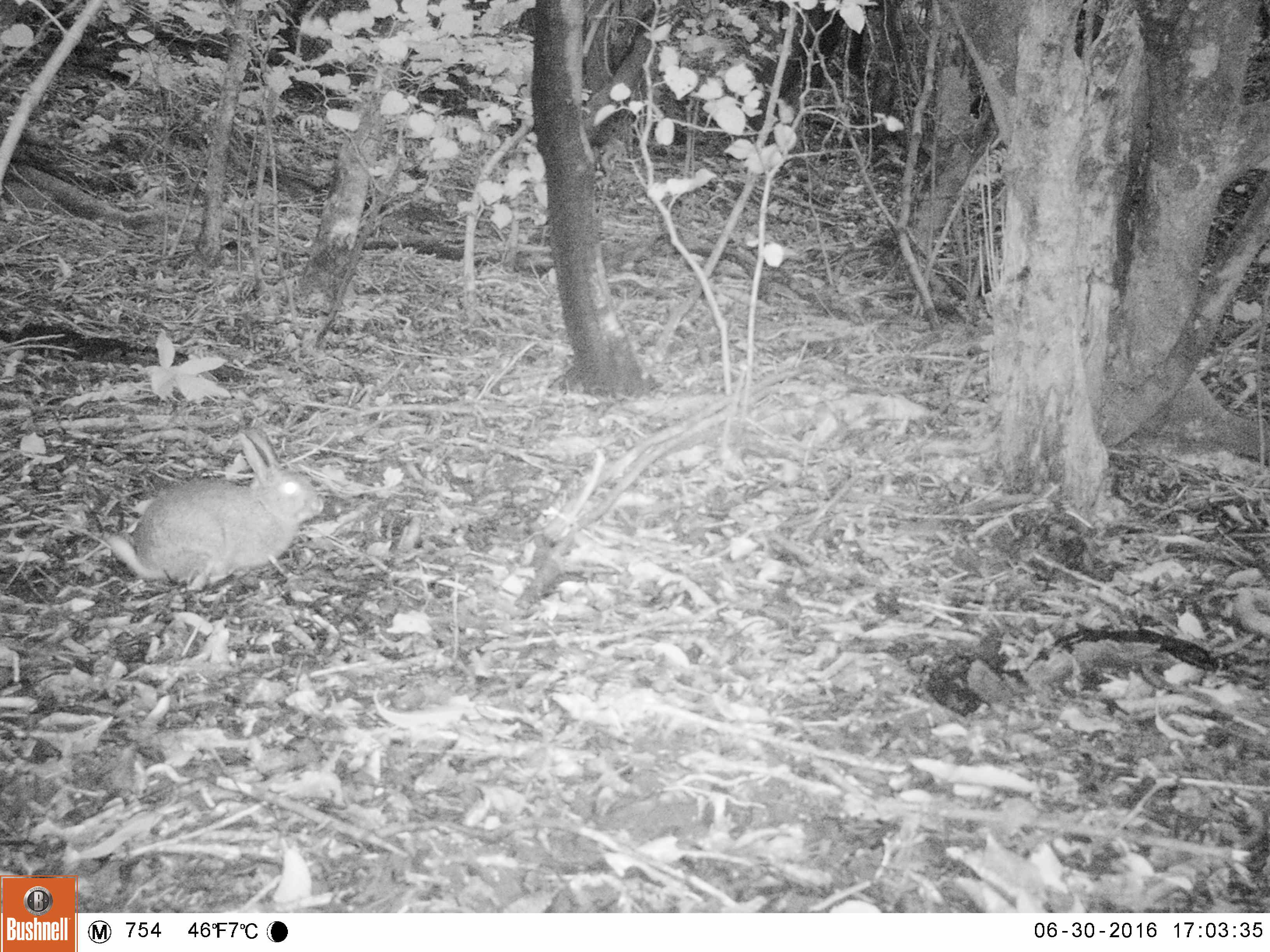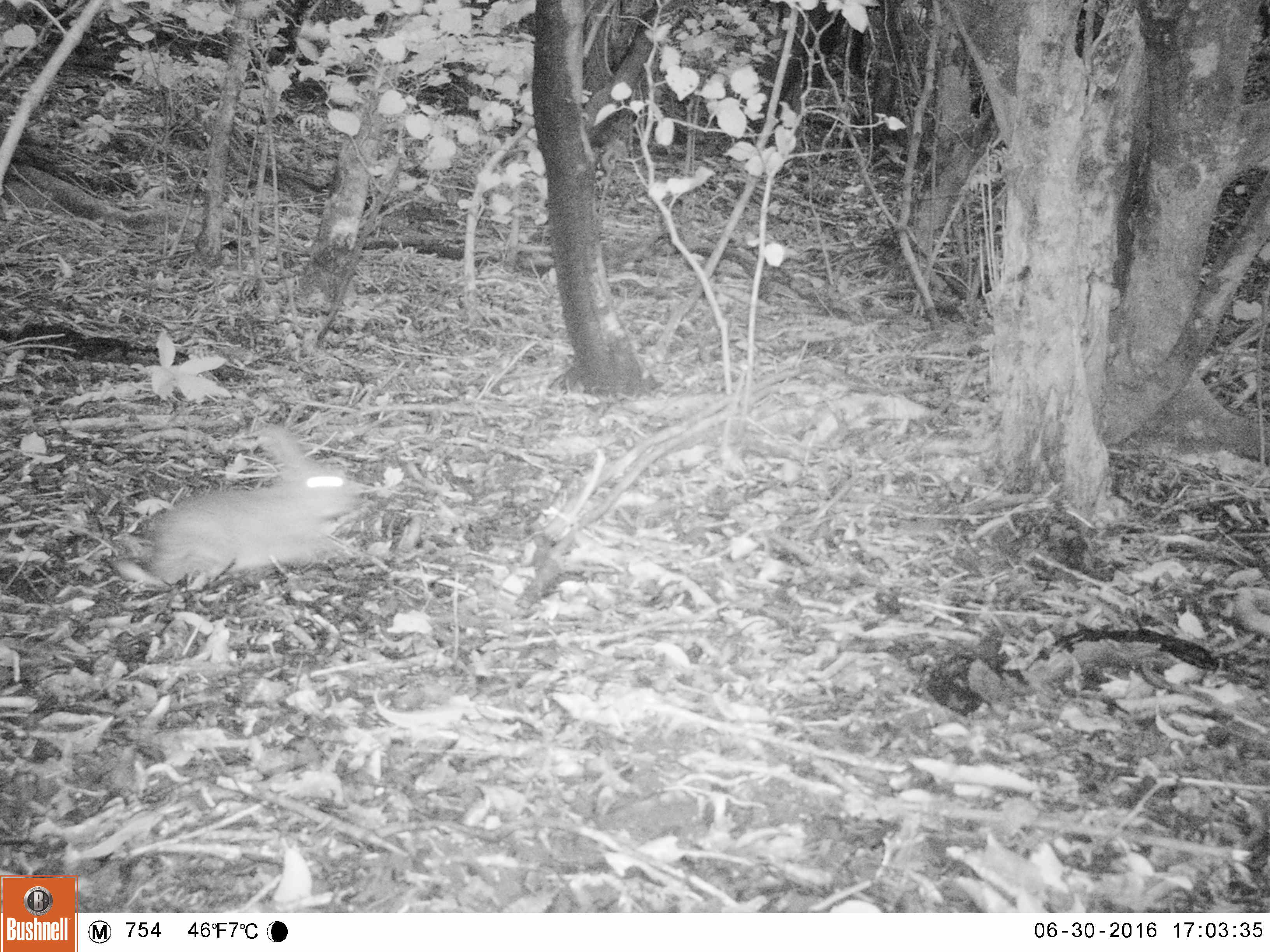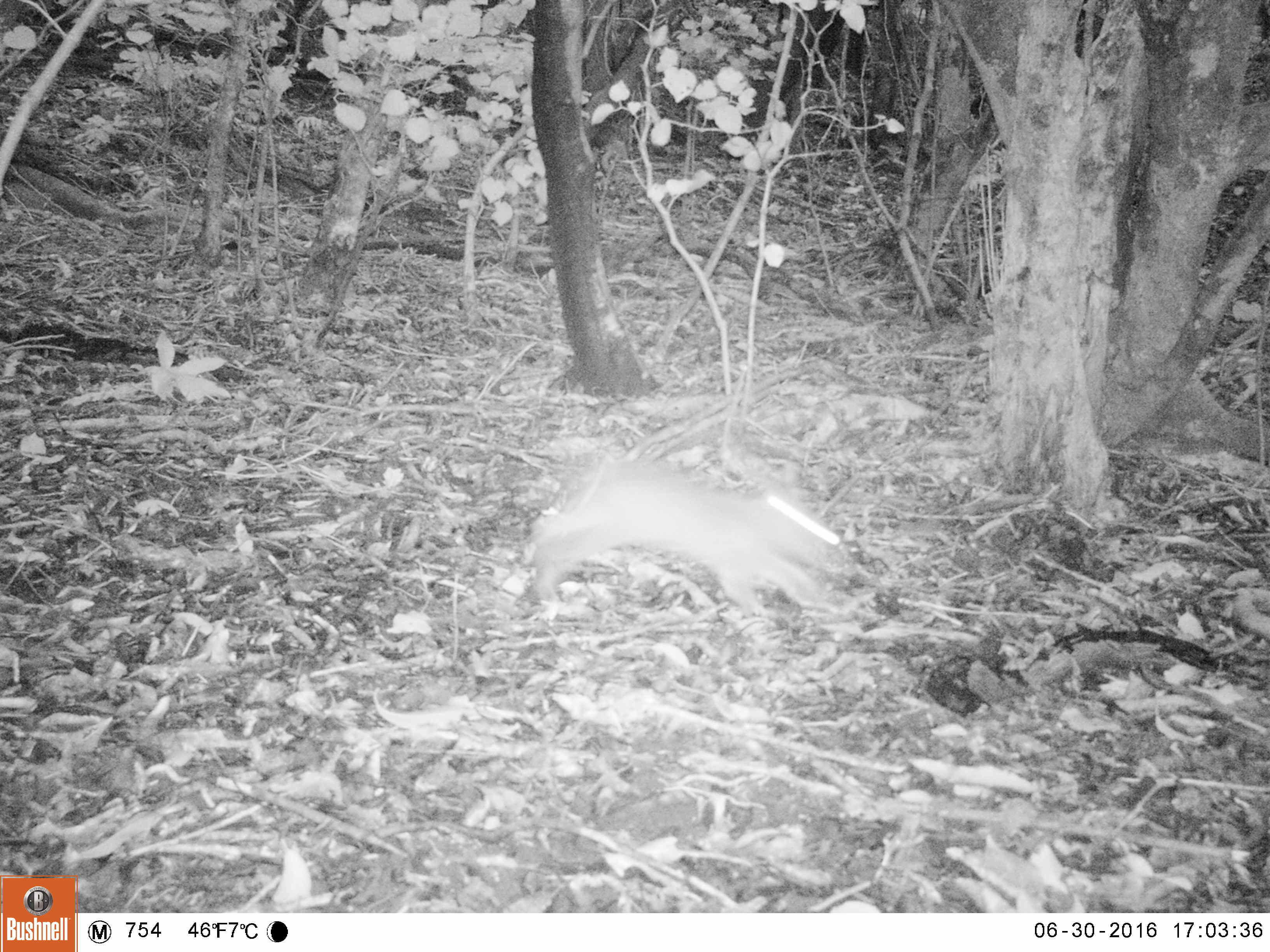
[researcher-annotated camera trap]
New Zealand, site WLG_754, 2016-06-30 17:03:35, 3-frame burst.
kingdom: Animalia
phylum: Chordata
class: Mammalia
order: Lagomorpha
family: Leporidae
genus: Oryctolagus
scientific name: Oryctolagus cuniculus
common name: european rabbit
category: rabbit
Rabbit (european rabbit) (Oryctolagus cuniculus).